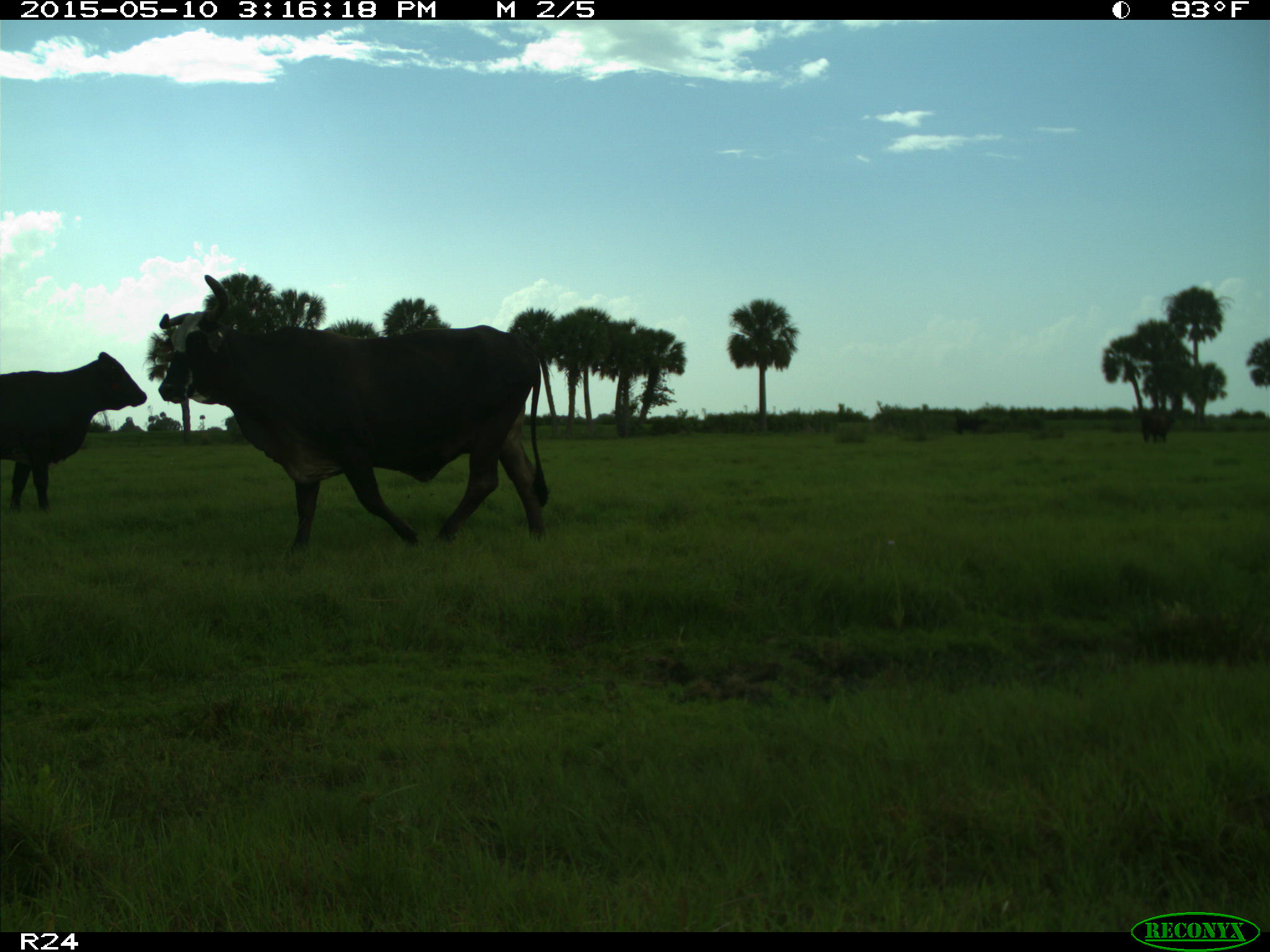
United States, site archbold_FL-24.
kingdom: Animalia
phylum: Chordata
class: Mammalia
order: Artiodactyla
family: Bovidae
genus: Bos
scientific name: Bos taurus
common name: domestic cow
Bos taurus (domestic cow).